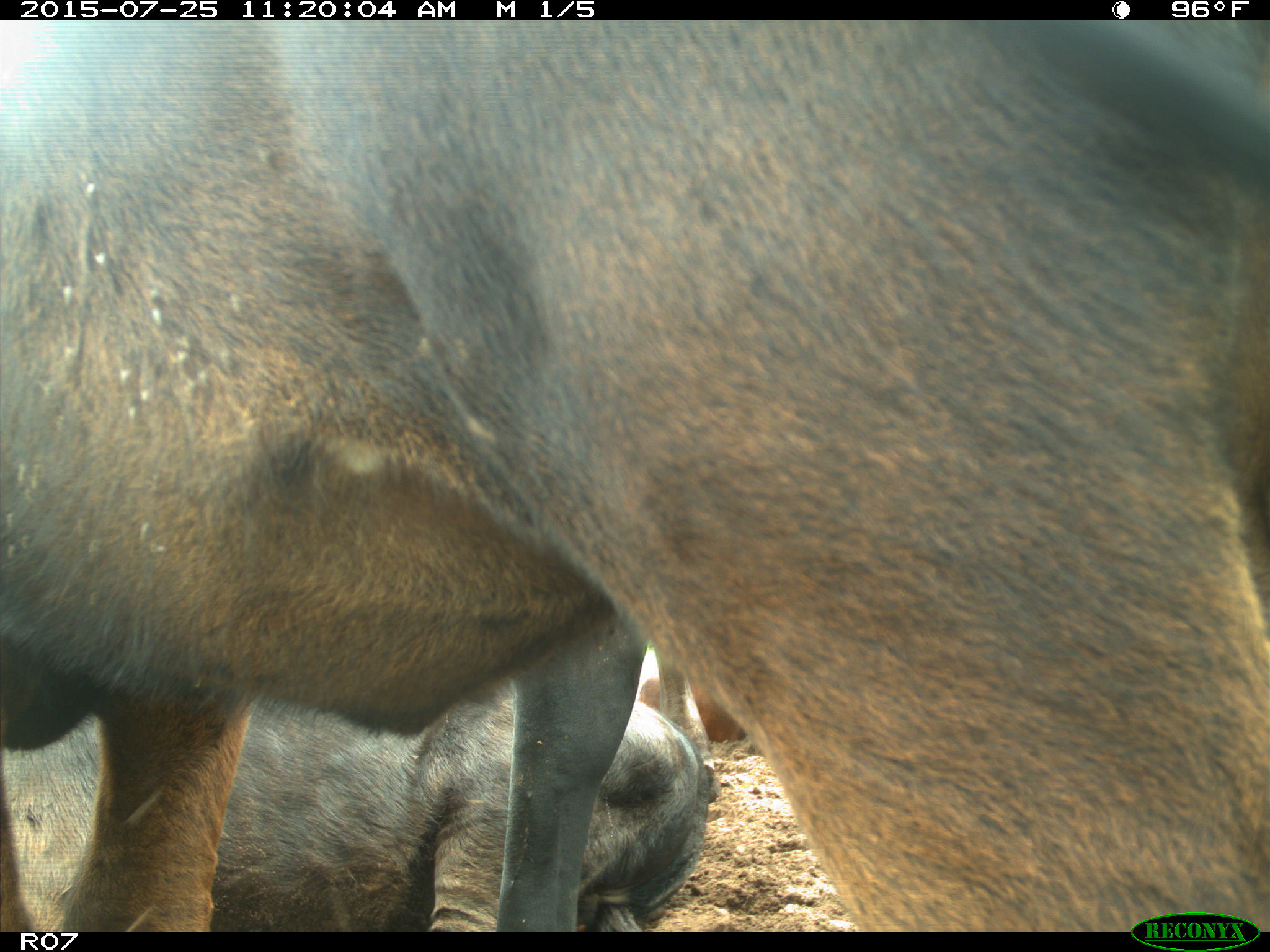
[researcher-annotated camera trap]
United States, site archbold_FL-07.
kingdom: Animalia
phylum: Chordata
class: Mammalia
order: Artiodactyla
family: Bovidae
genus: Bos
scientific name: Bos taurus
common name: domestic cow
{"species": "Bos taurus (domestic cow)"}